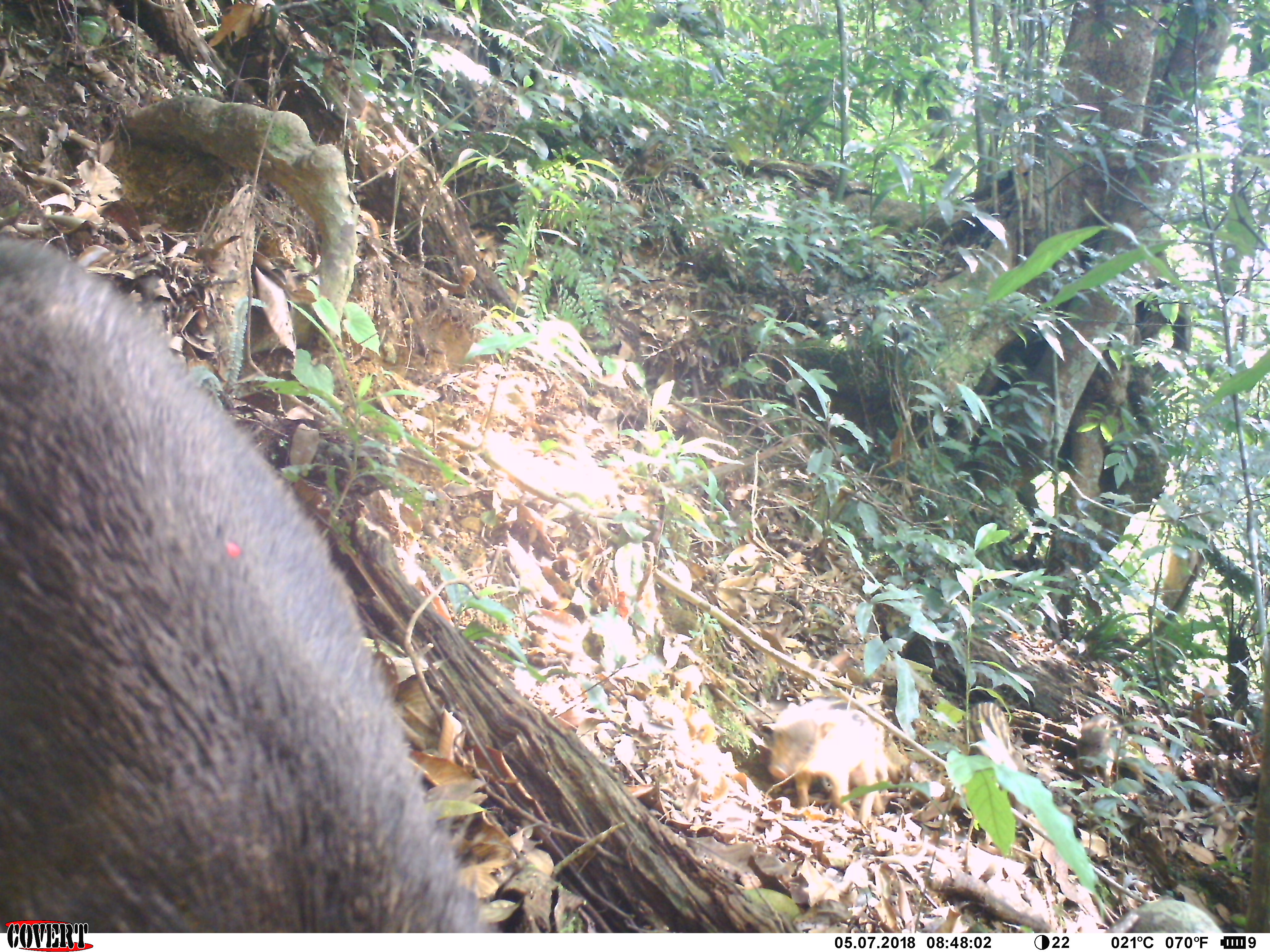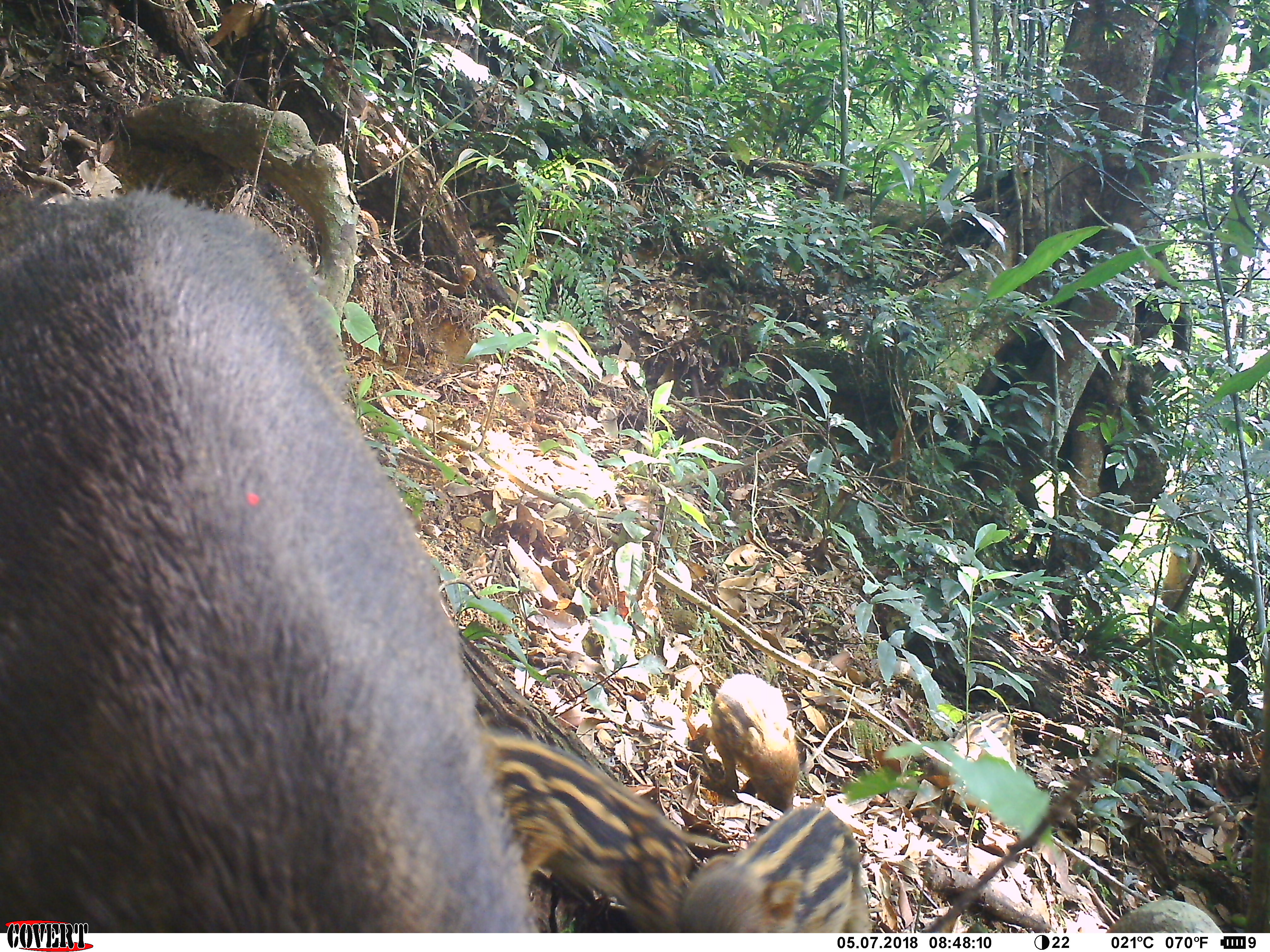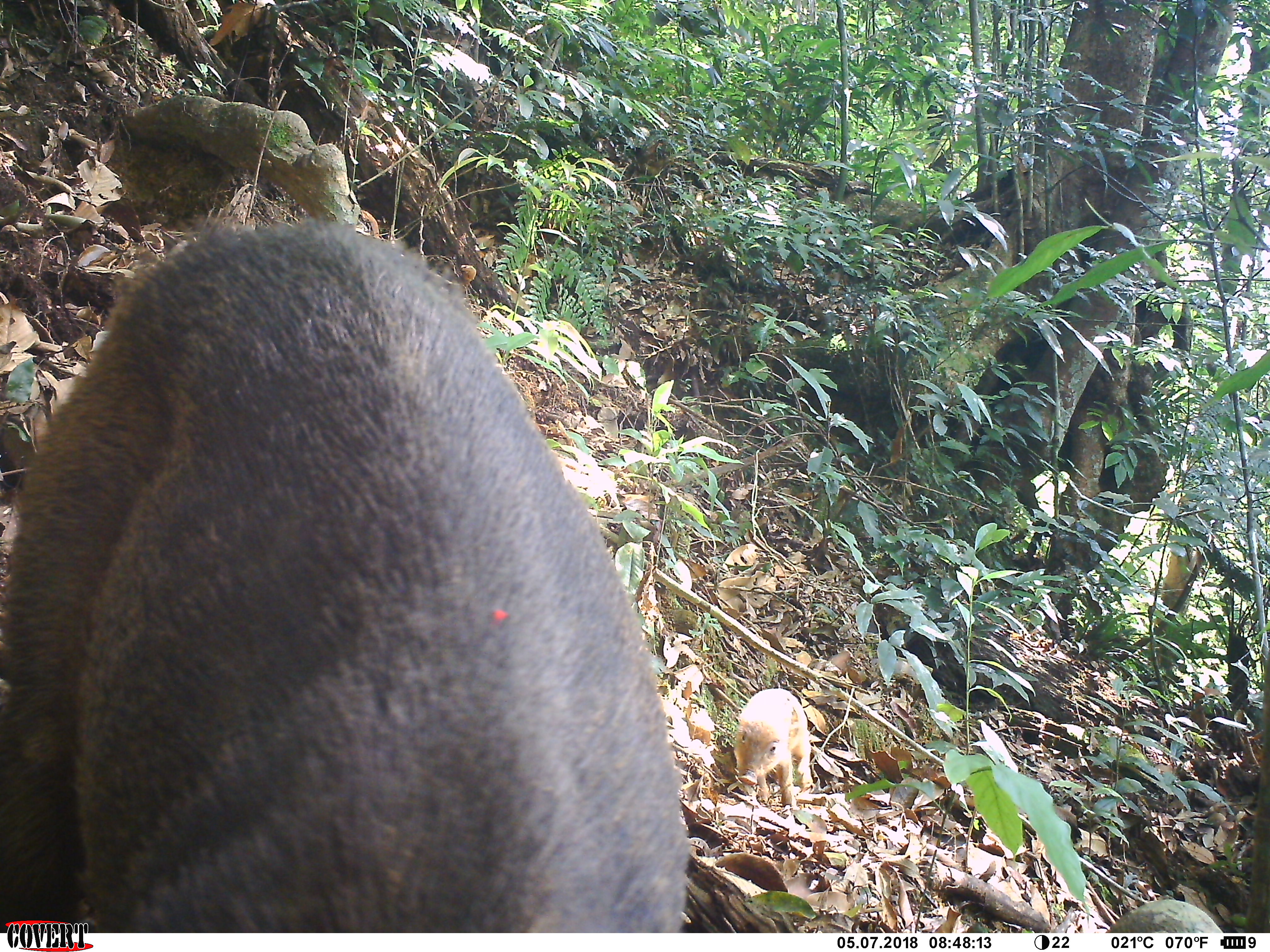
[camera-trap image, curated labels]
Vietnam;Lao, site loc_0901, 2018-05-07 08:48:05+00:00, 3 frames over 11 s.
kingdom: Animalia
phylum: Chordata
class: Mammalia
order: Artiodactyla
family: Suidae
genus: Sus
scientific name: Sus scrofa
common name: eurasian wild pig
Eurasian wild pig (Sus scrofa). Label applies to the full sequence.